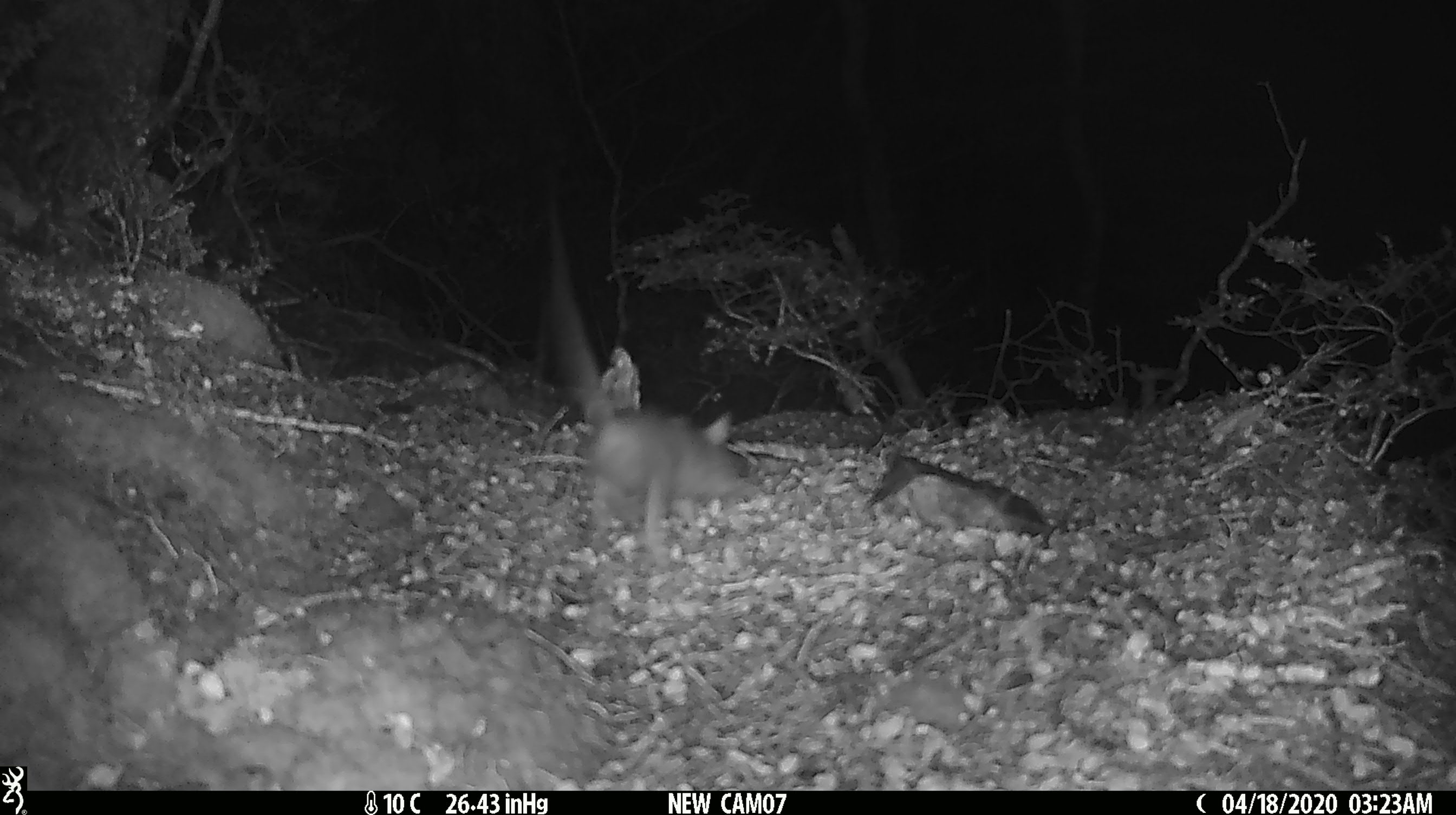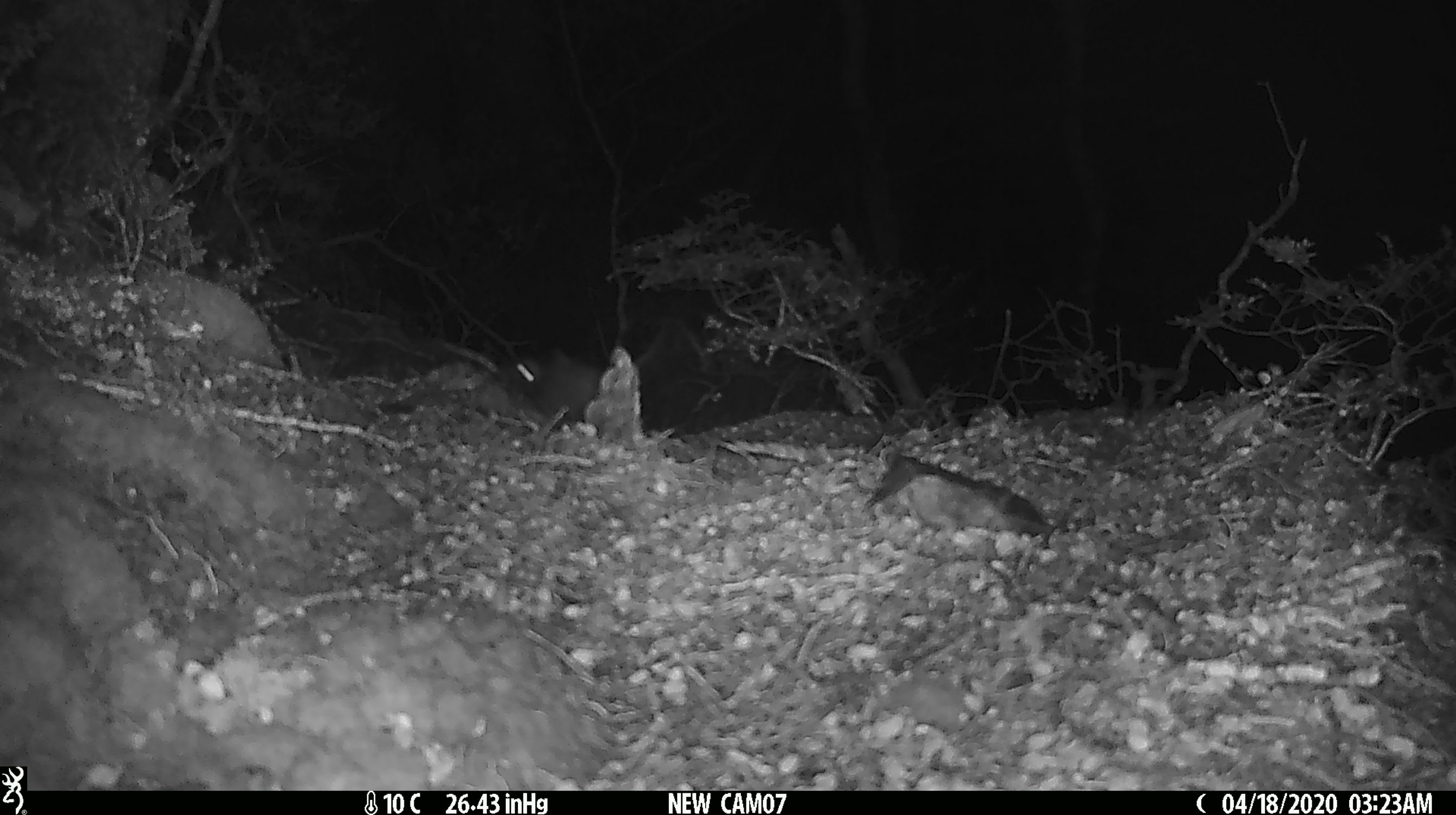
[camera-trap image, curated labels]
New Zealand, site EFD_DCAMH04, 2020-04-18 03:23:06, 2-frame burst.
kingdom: Animalia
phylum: Chordata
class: Mammalia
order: Rodentia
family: Muridae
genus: Rattus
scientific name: Rattus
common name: rat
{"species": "rat (Rattus)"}